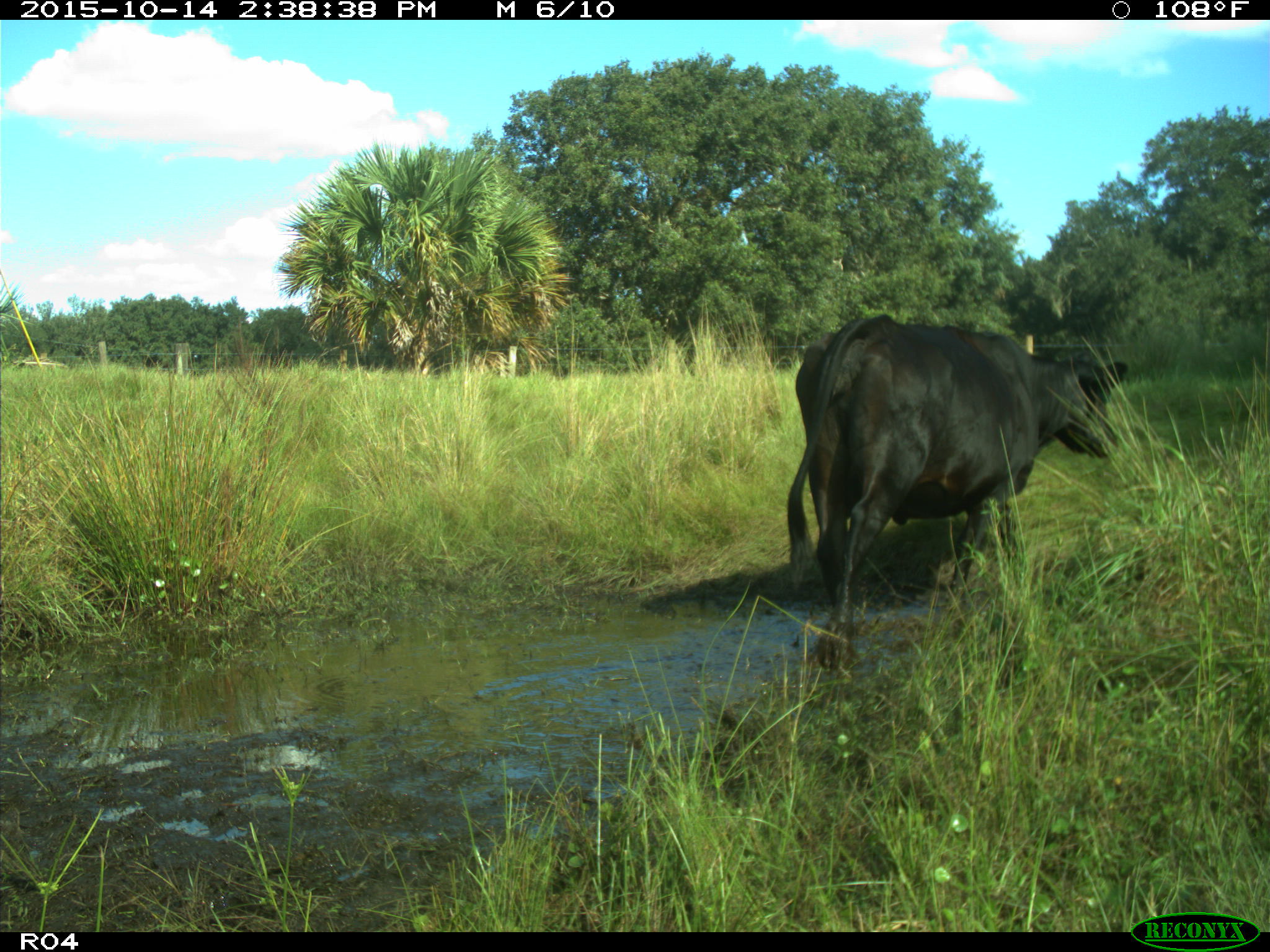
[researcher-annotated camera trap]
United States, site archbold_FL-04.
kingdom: Animalia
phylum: Chordata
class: Mammalia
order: Artiodactyla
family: Bovidae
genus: Bos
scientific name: Bos taurus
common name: domestic cow